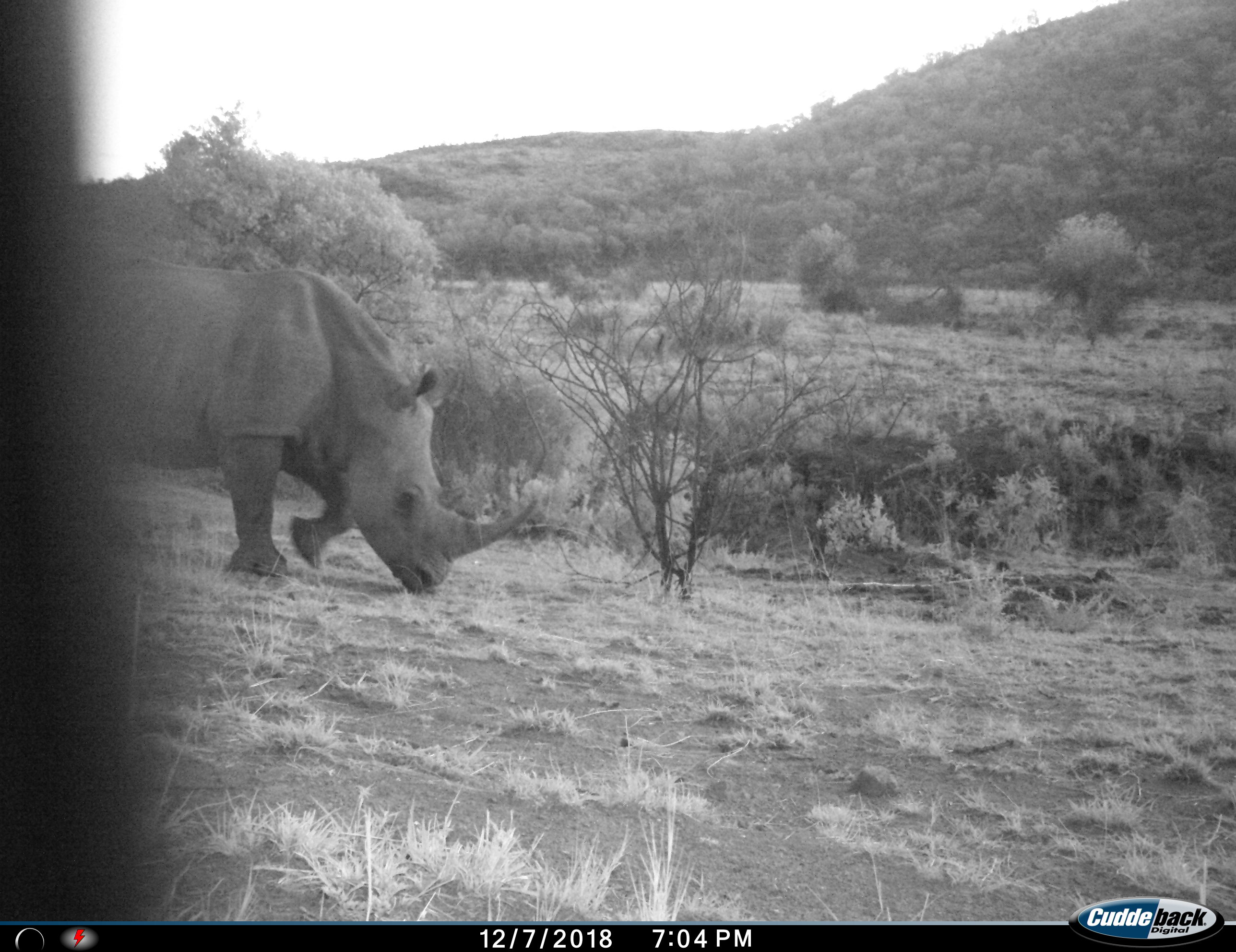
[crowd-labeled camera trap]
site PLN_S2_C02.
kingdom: Animalia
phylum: Chordata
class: Mammalia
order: Perissodactyla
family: Rhinocerotidae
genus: Ceratotherium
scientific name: Ceratotherium simum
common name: white rhinoceros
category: rhinoceroswhite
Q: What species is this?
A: Rhinoceroswhite (white rhinoceros) (Ceratotherium simum).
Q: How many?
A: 1.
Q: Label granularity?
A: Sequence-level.